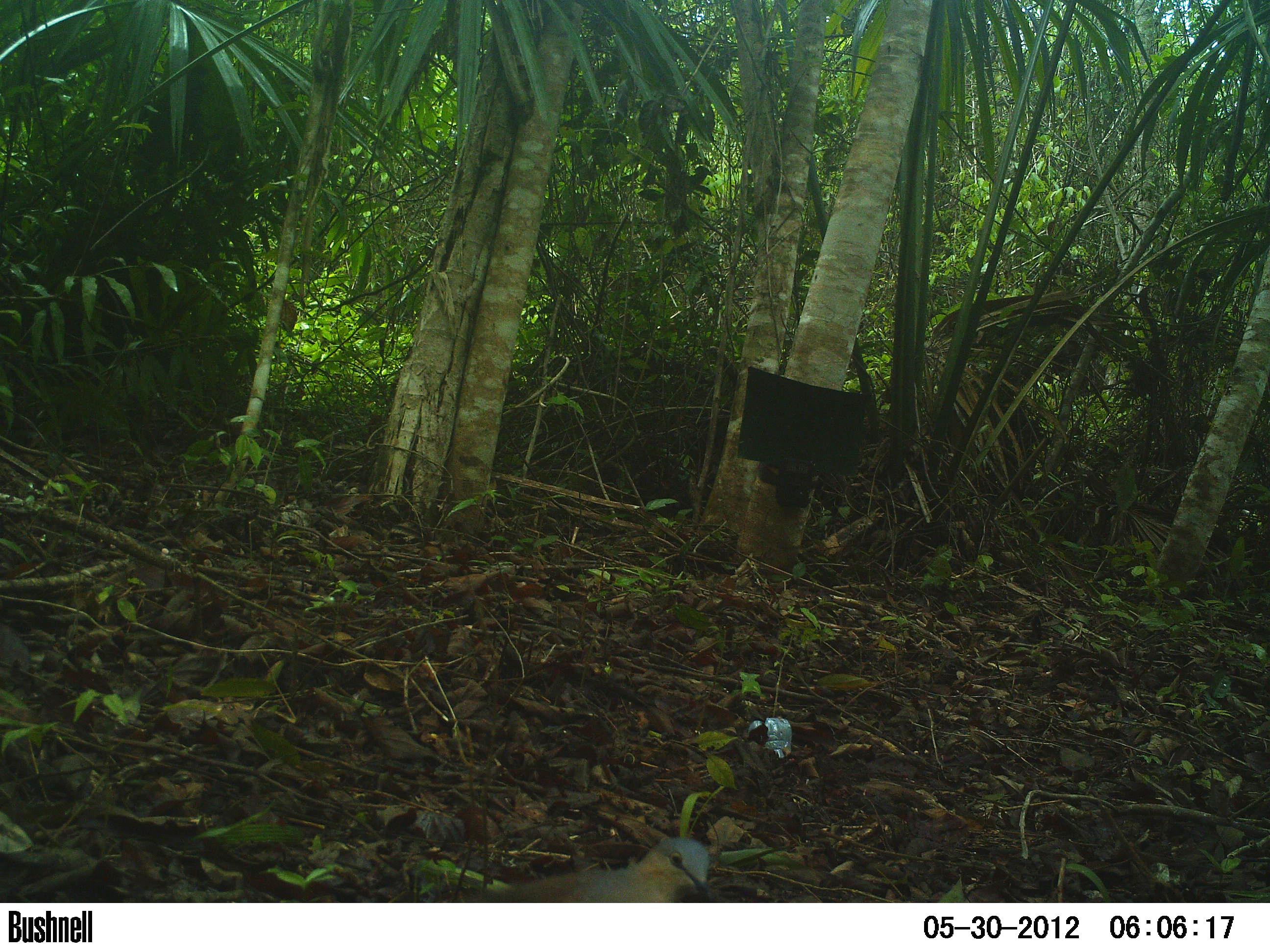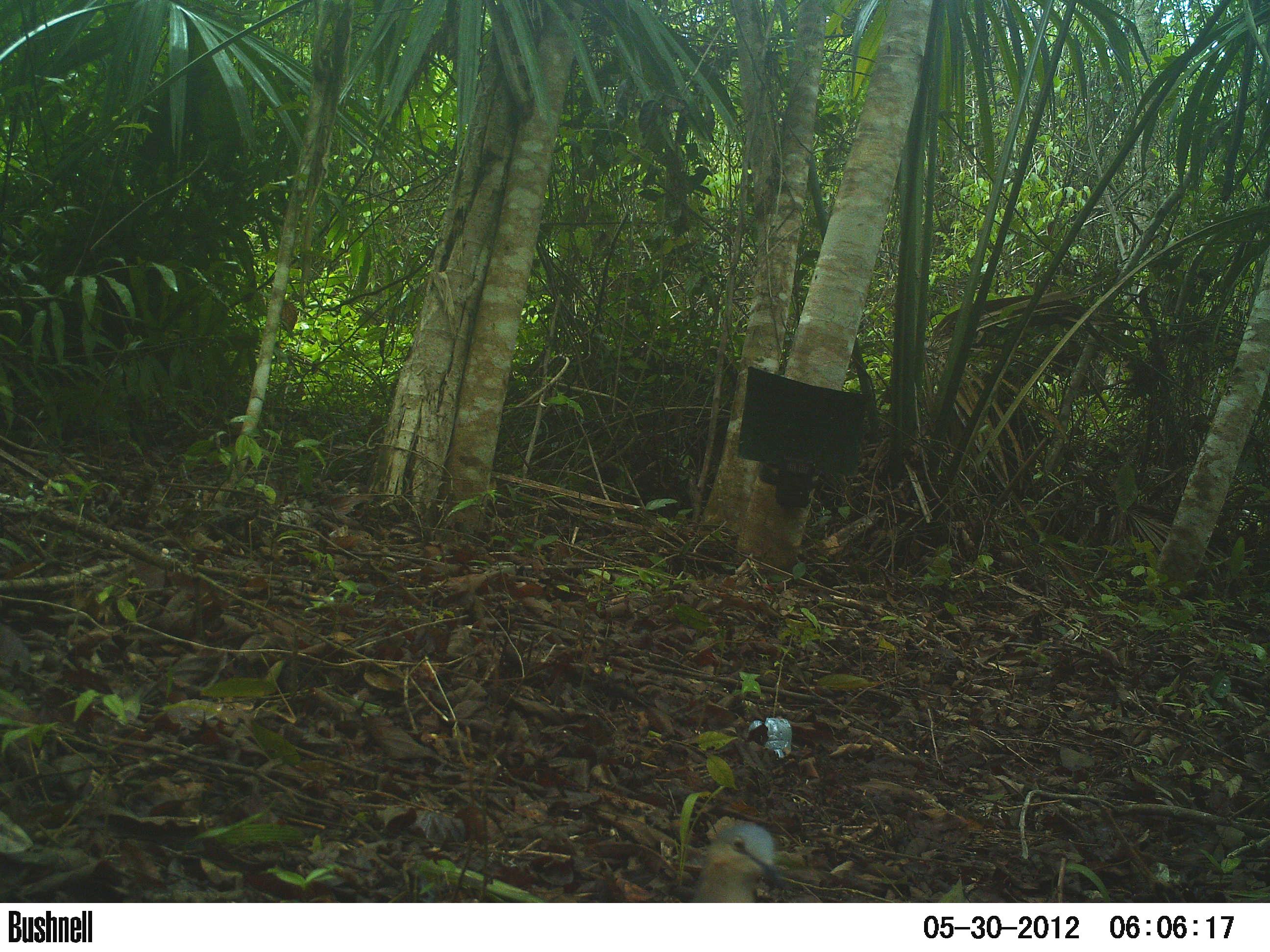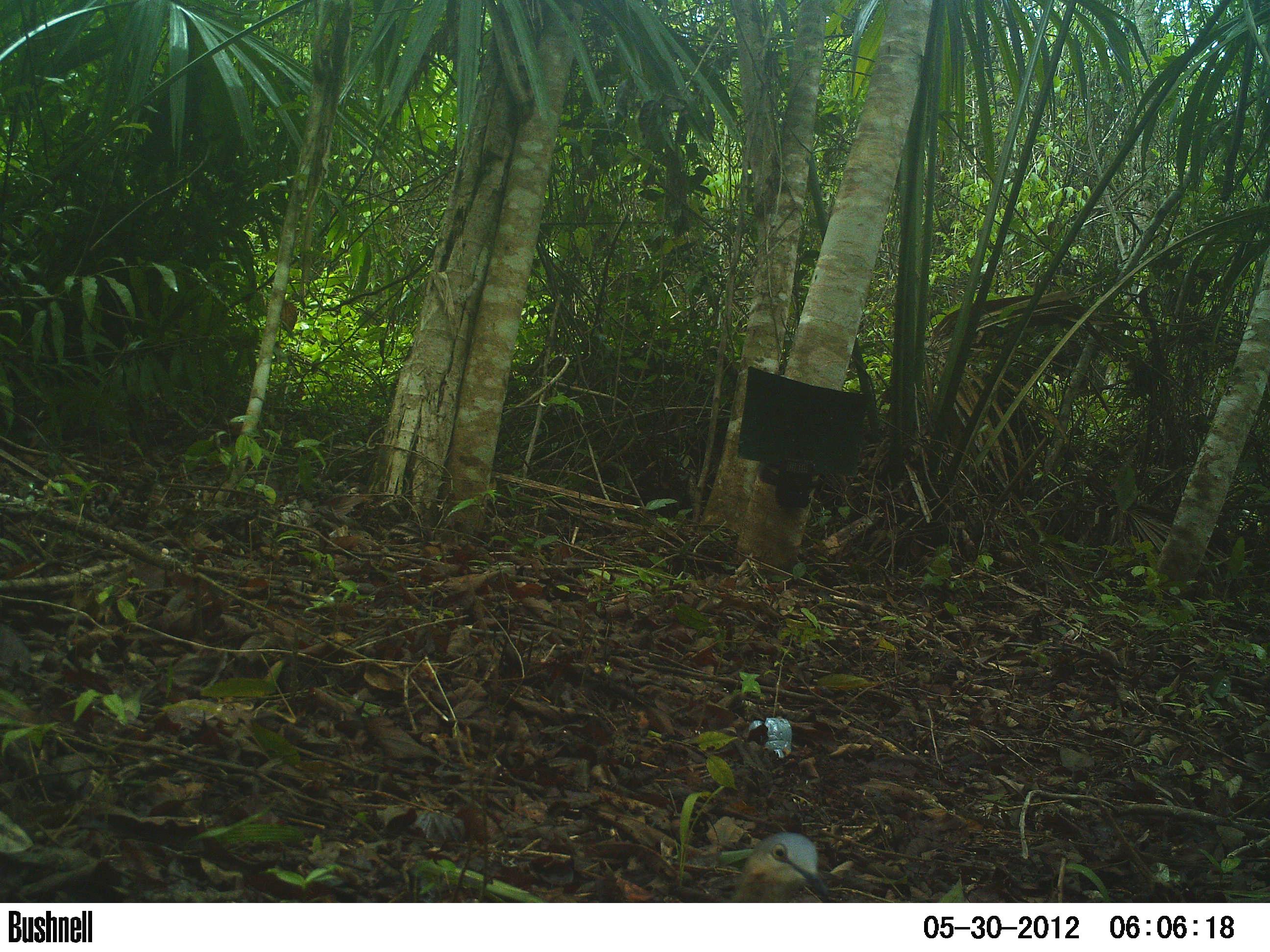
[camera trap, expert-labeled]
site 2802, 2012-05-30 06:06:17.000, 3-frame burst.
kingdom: Animalia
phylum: Chordata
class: Aves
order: Columbiformes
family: Columbidae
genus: Leptotila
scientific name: Leptotila plumbeiceps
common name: gray-headed dove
Leptotila plumbeiceps (gray-headed dove), count 1, age adult.